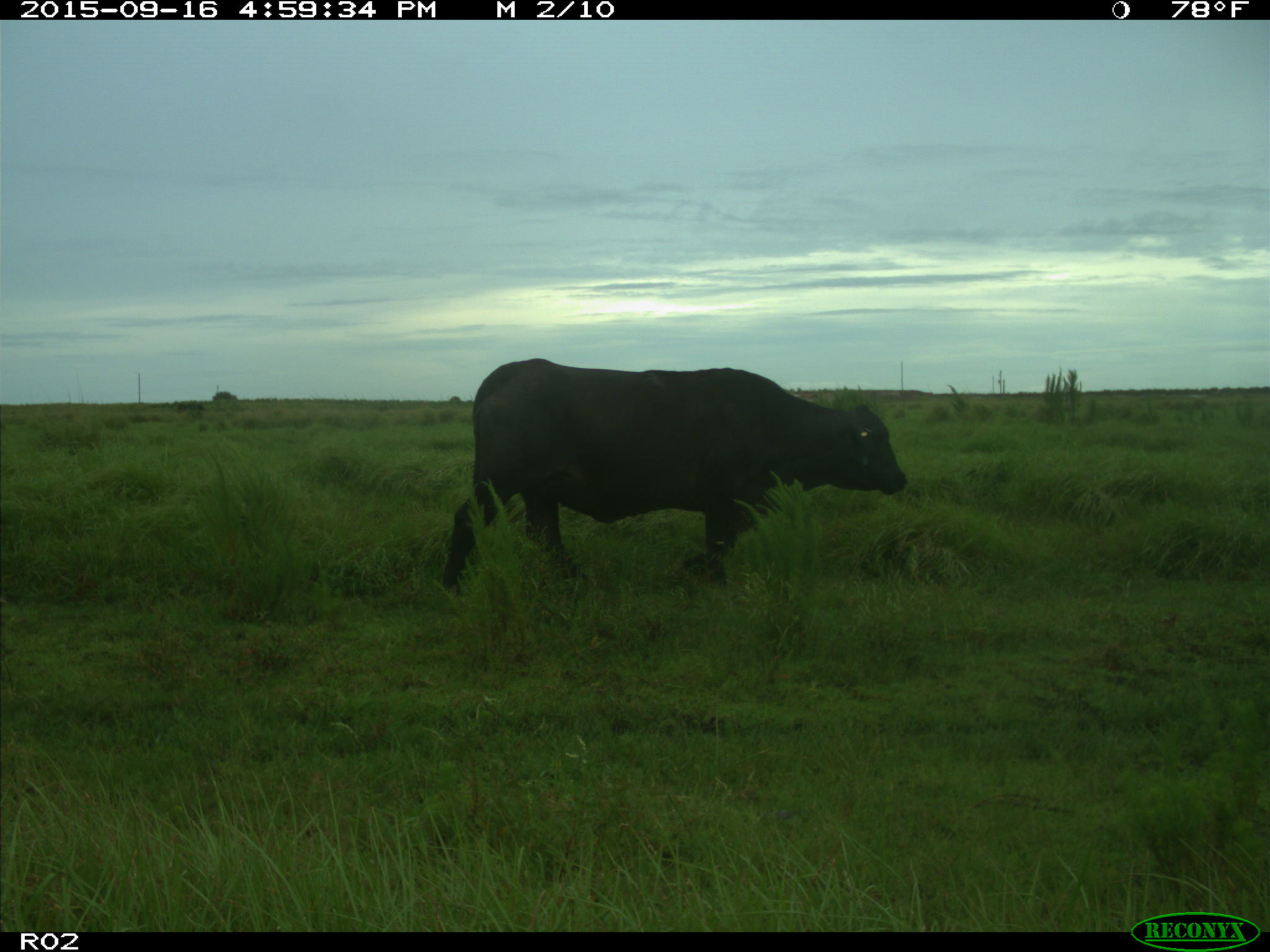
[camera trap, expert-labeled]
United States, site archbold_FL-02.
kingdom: Animalia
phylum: Chordata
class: Mammalia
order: Artiodactyla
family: Bovidae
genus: Bos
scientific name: Bos taurus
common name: domestic cow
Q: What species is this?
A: Bos taurus (domestic cow).